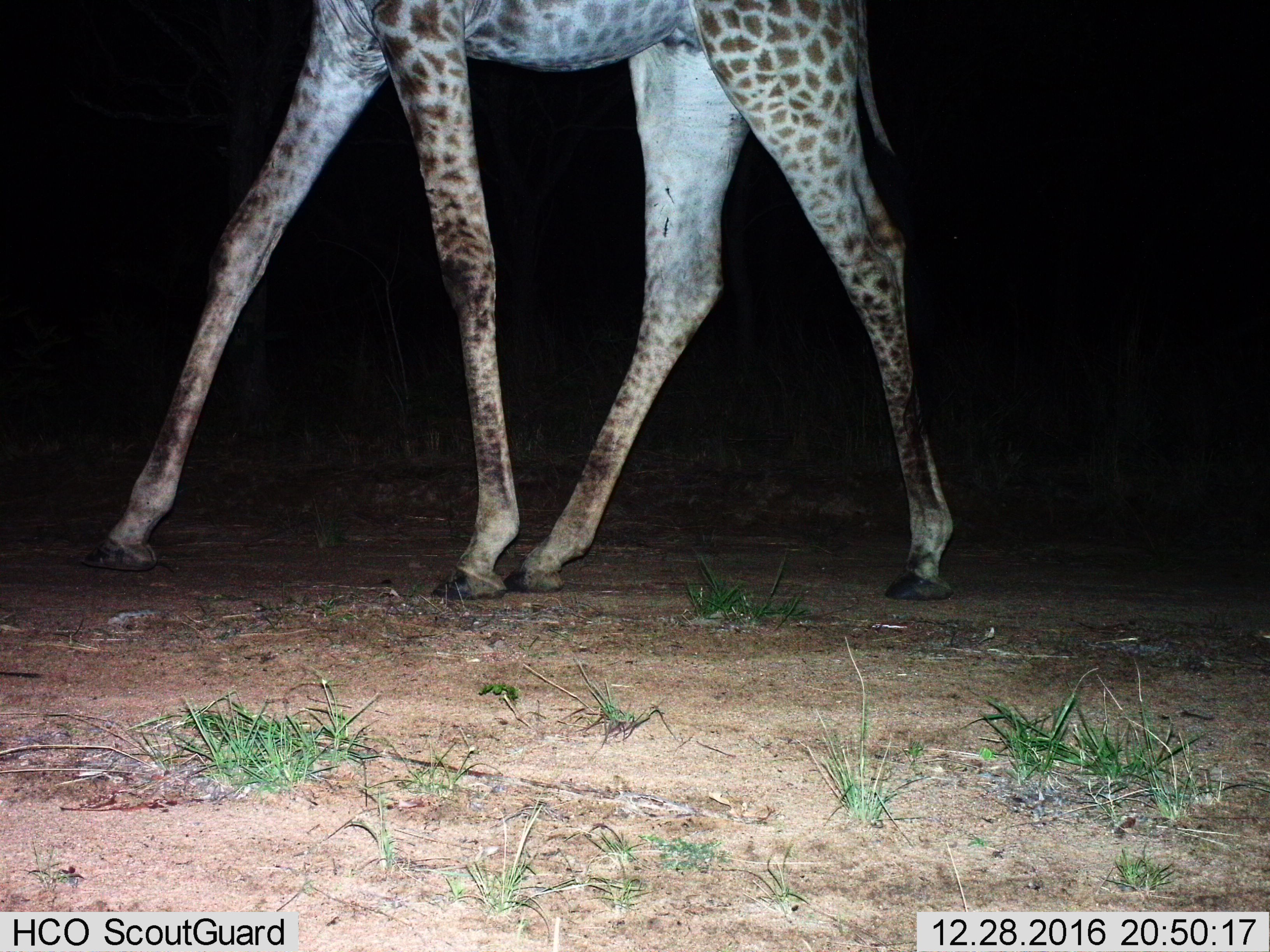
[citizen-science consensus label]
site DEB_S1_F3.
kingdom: Animalia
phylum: Chordata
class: Mammalia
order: Artiodactyla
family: Giraffidae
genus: Giraffa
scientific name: Giraffa camelopardalis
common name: giraffe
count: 1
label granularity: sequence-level